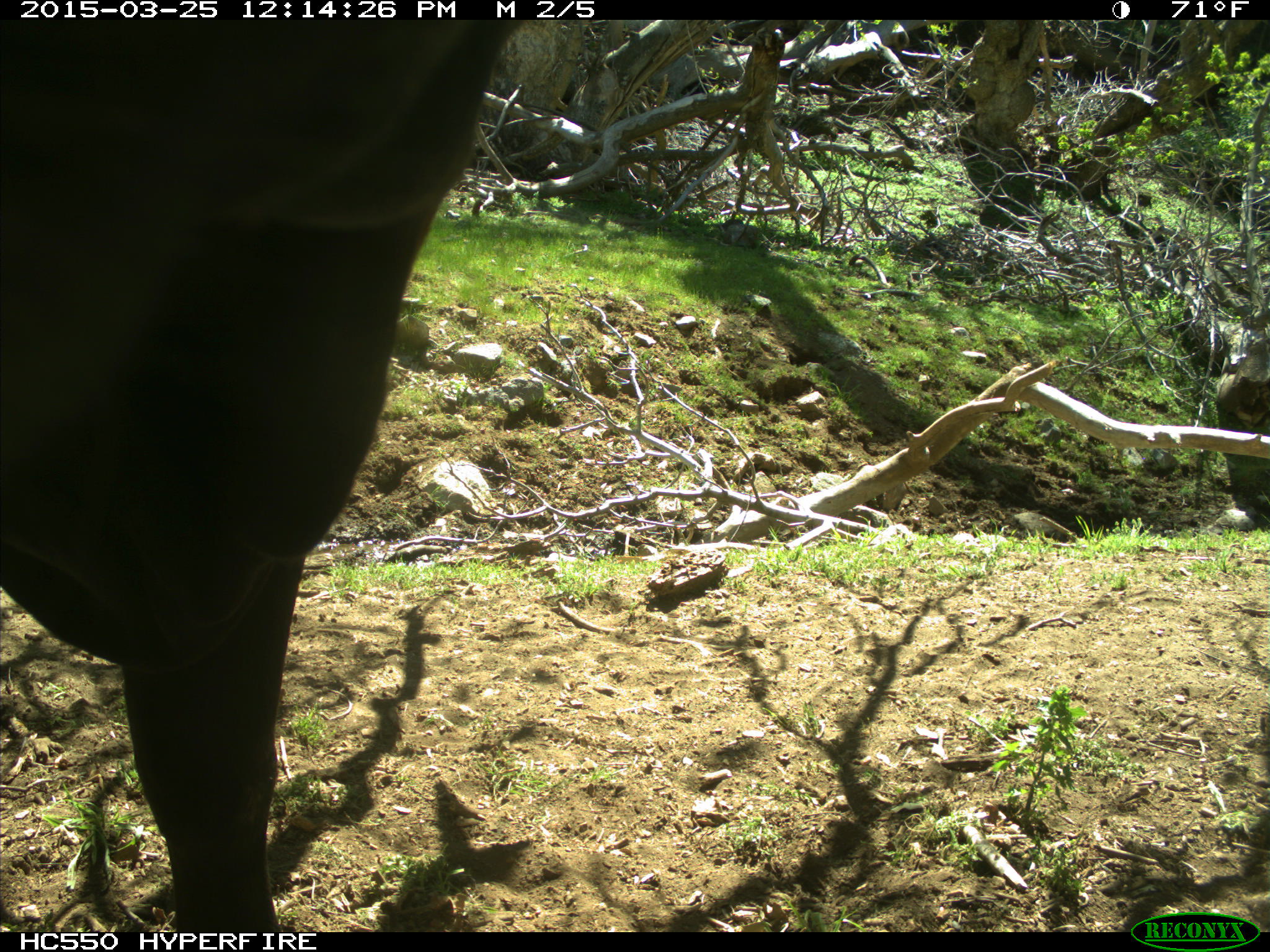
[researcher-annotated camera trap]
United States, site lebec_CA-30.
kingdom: Animalia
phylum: Chordata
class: Mammalia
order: Artiodactyla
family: Bovidae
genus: Bos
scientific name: Bos taurus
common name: domestic cow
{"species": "Bos taurus (domestic cow)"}